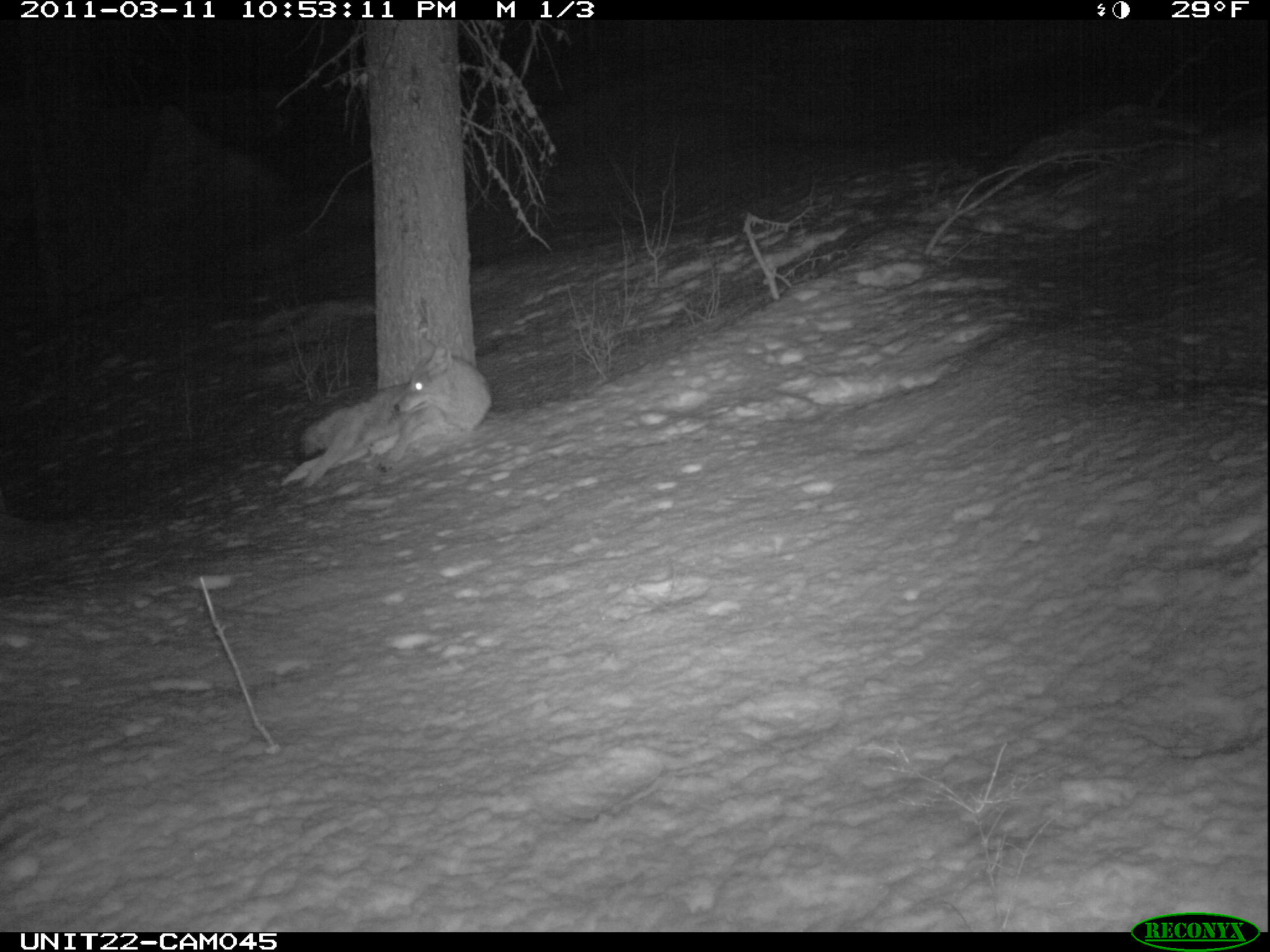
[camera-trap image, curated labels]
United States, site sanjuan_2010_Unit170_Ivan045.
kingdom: Animalia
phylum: Chordata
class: Mammalia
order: Carnivora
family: Canidae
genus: Canis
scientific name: Canis latrans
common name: coyote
Canis latrans (coyote).